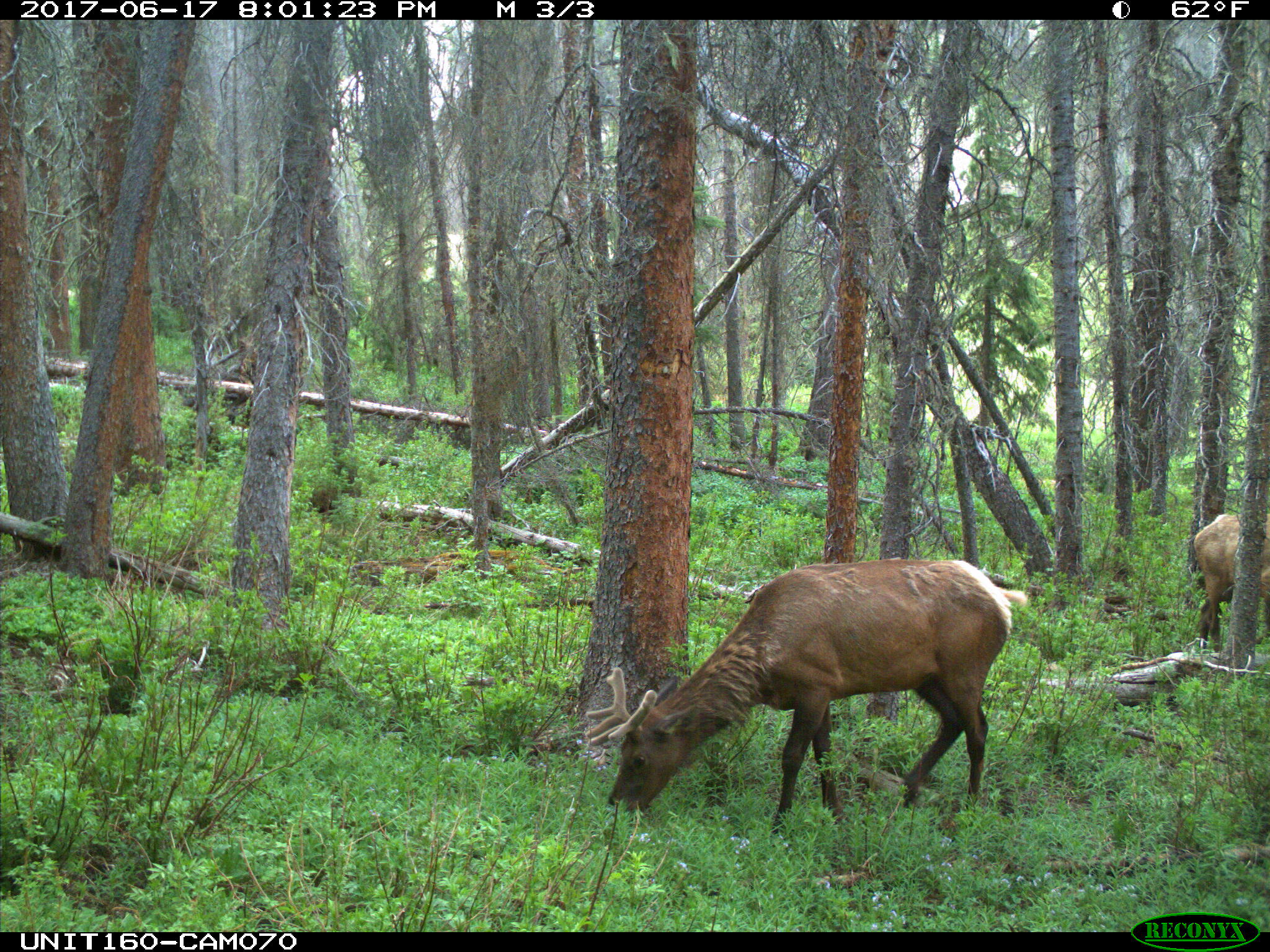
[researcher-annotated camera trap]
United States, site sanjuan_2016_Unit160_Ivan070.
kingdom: Animalia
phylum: Chordata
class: Mammalia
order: Artiodactyla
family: Cervidae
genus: Cervus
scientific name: Cervus elaphus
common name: red deer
Cervus elaphus (red deer).